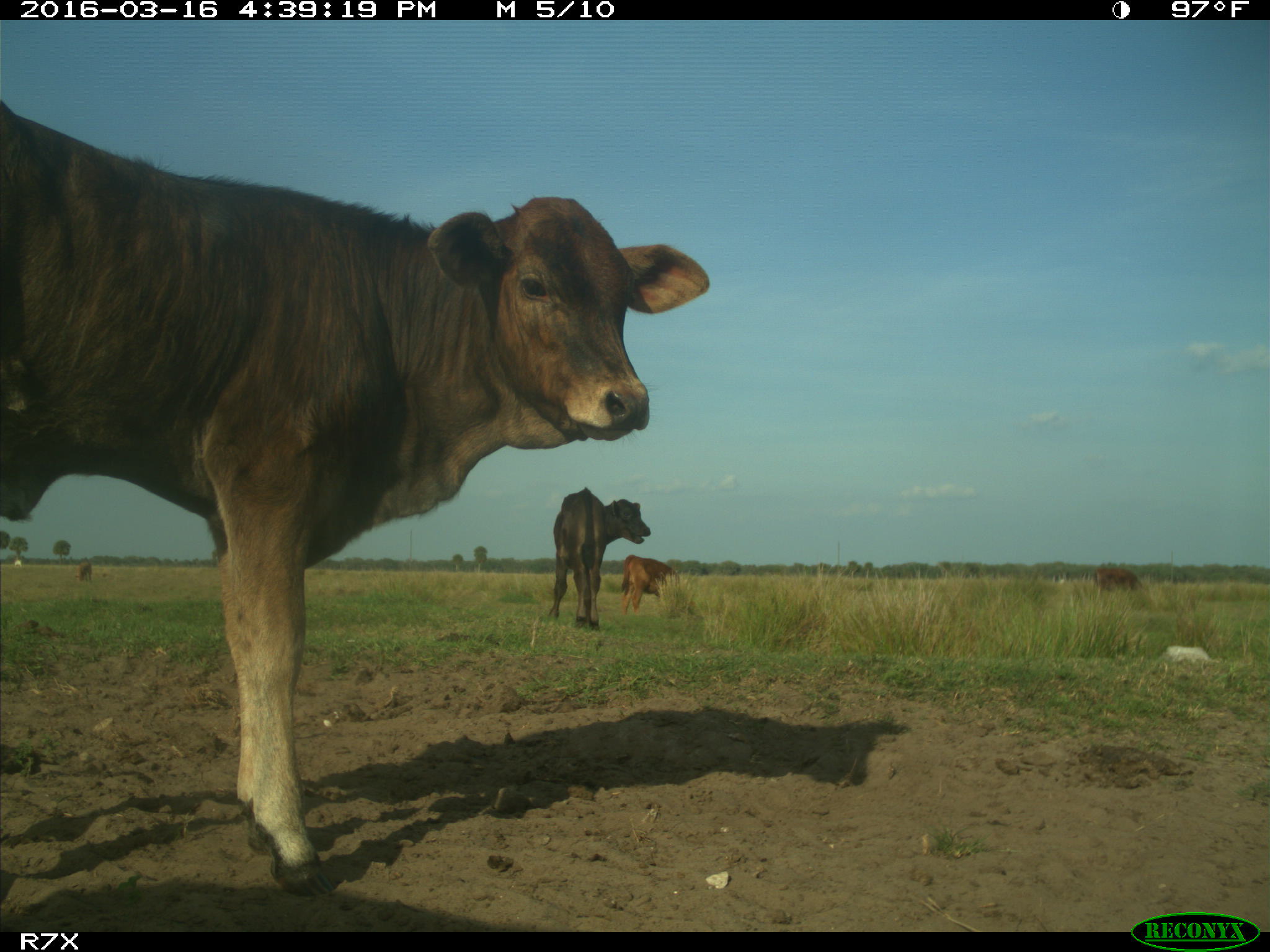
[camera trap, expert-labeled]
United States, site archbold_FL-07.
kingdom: Animalia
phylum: Chordata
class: Mammalia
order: Artiodactyla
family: Bovidae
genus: Bos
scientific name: Bos taurus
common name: domestic cow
Bos taurus (domestic cow).